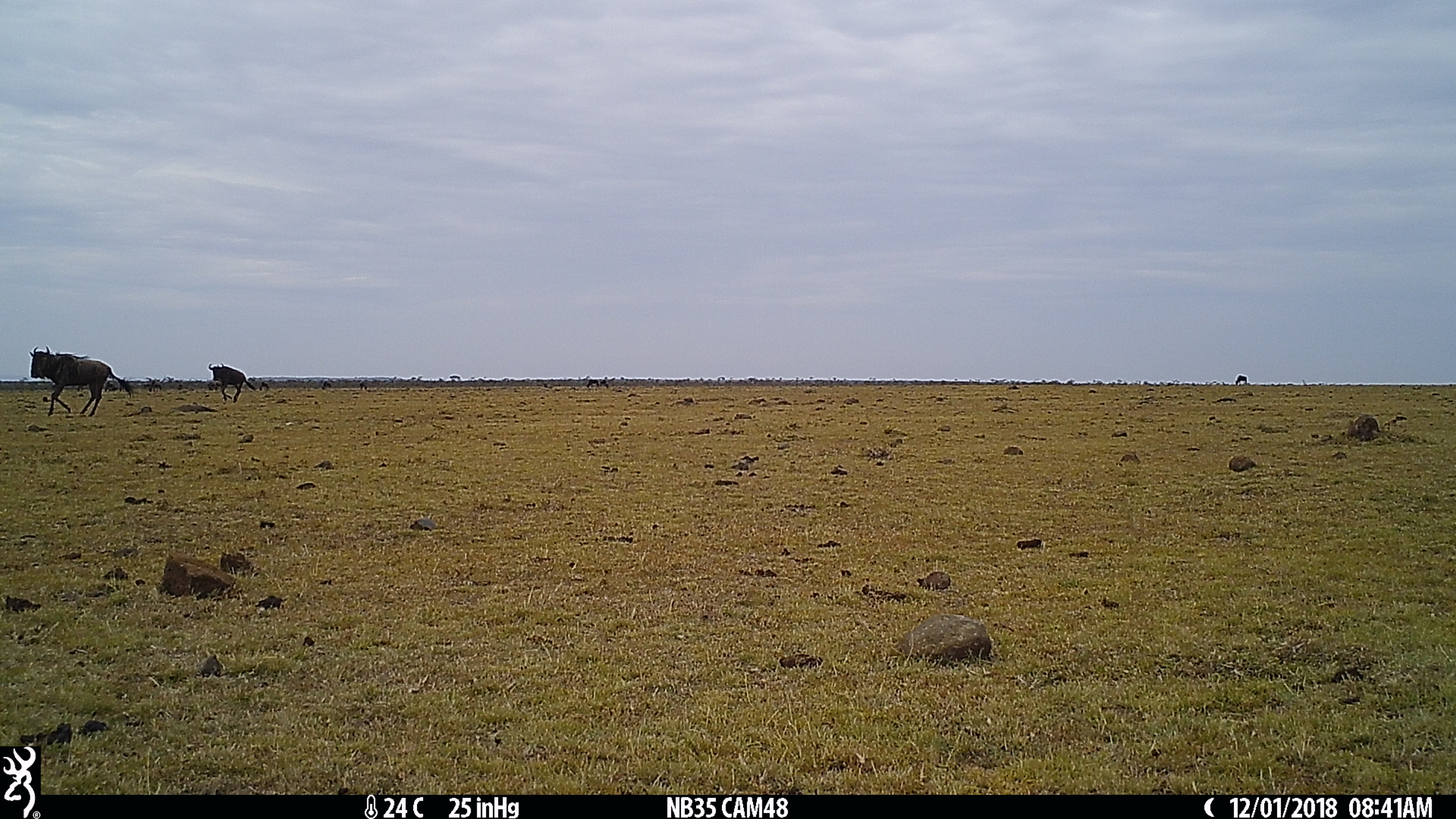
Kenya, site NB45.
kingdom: Animalia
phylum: Chordata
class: Mammalia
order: Artiodactyla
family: Bovidae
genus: Connochaetes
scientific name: Connochaetes taurinus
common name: blue wildebeest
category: wildebeest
Wildebeest (blue wildebeest) (Connochaetes taurinus).